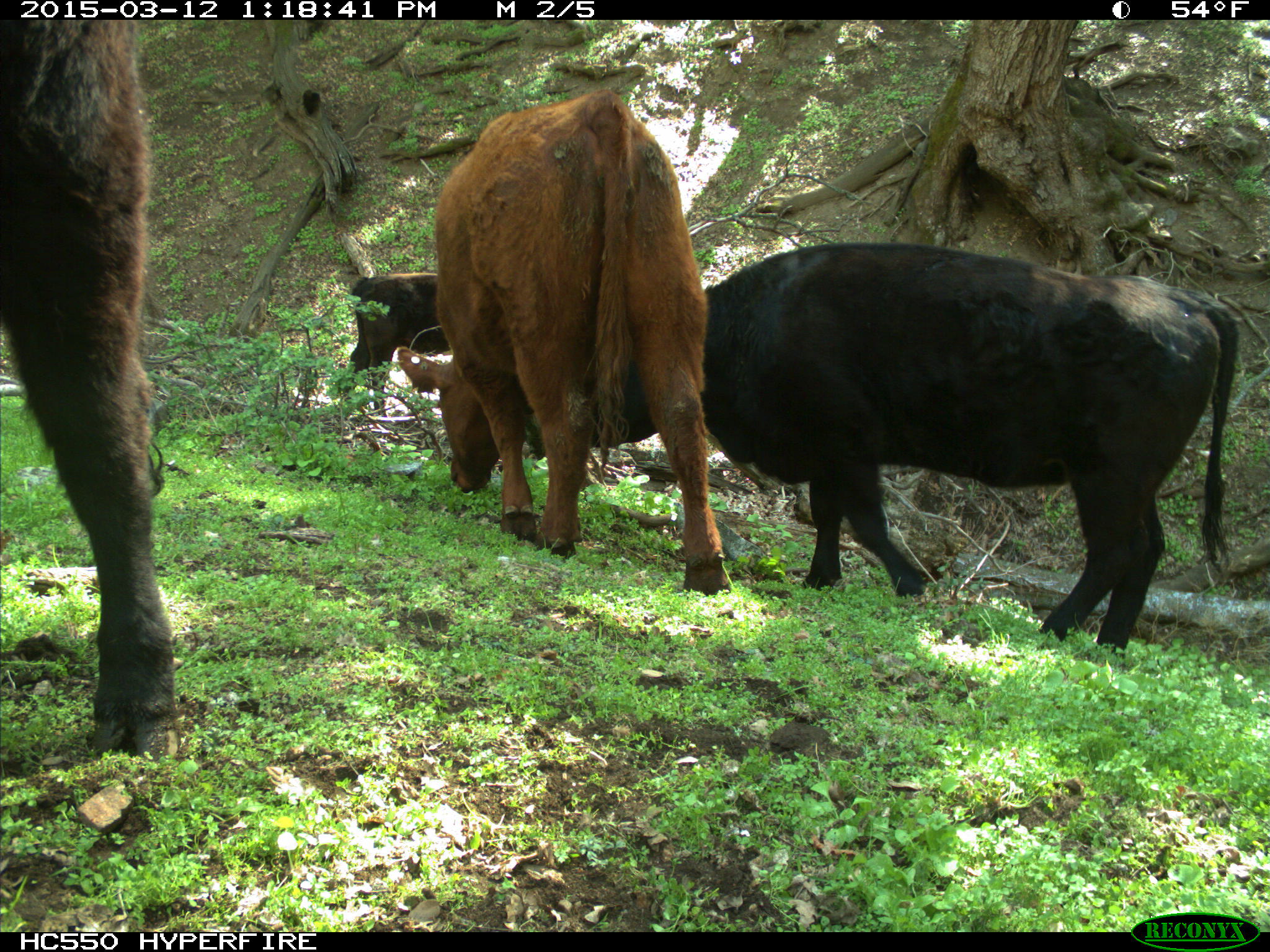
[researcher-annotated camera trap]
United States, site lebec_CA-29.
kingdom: Animalia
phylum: Chordata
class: Mammalia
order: Artiodactyla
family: Bovidae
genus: Bos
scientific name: Bos taurus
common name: domestic cow